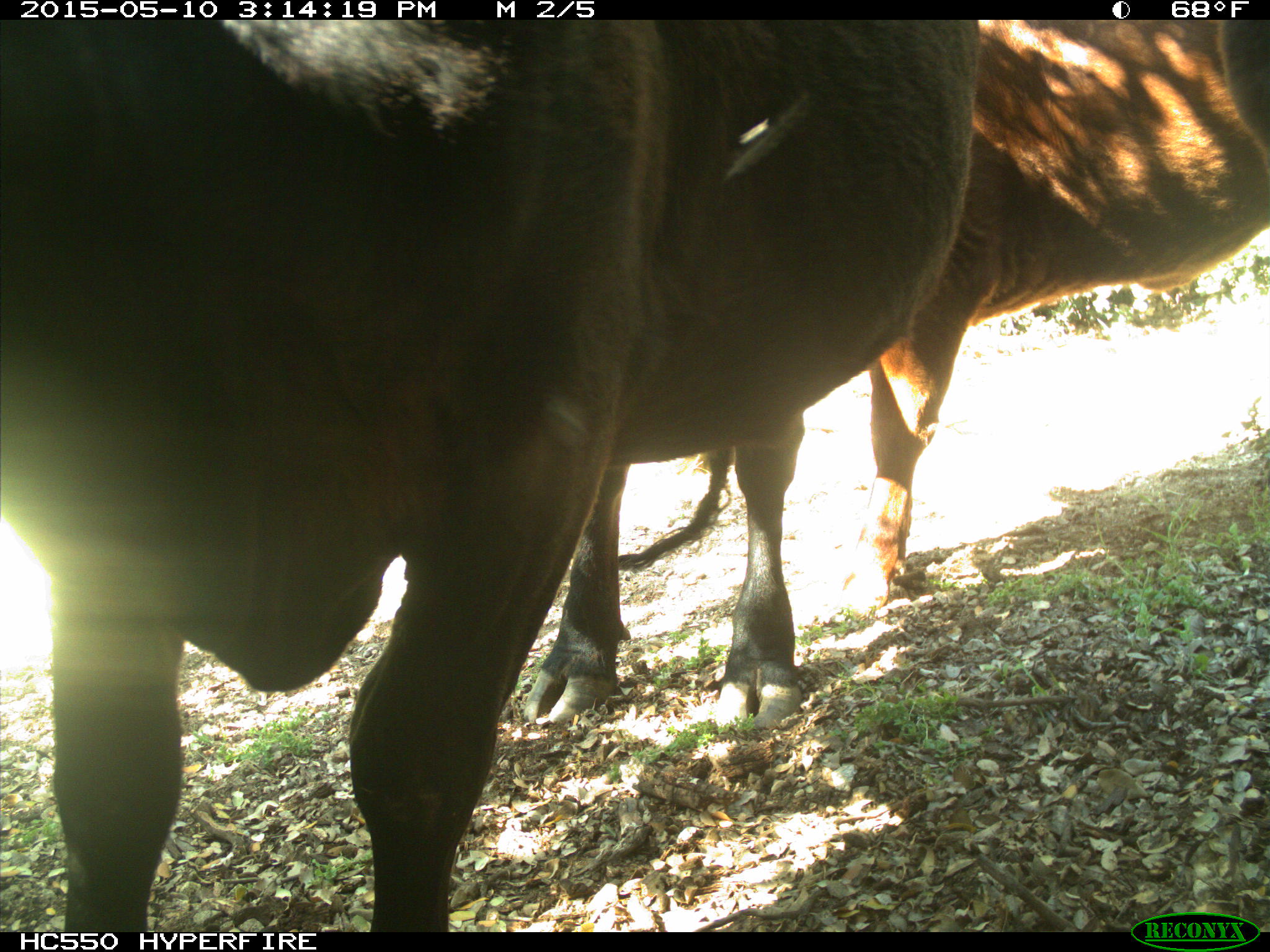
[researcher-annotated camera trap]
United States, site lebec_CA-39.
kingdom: Animalia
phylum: Chordata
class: Mammalia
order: Artiodactyla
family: Bovidae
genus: Bos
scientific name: Bos taurus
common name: domestic cow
Bos taurus (domestic cow).